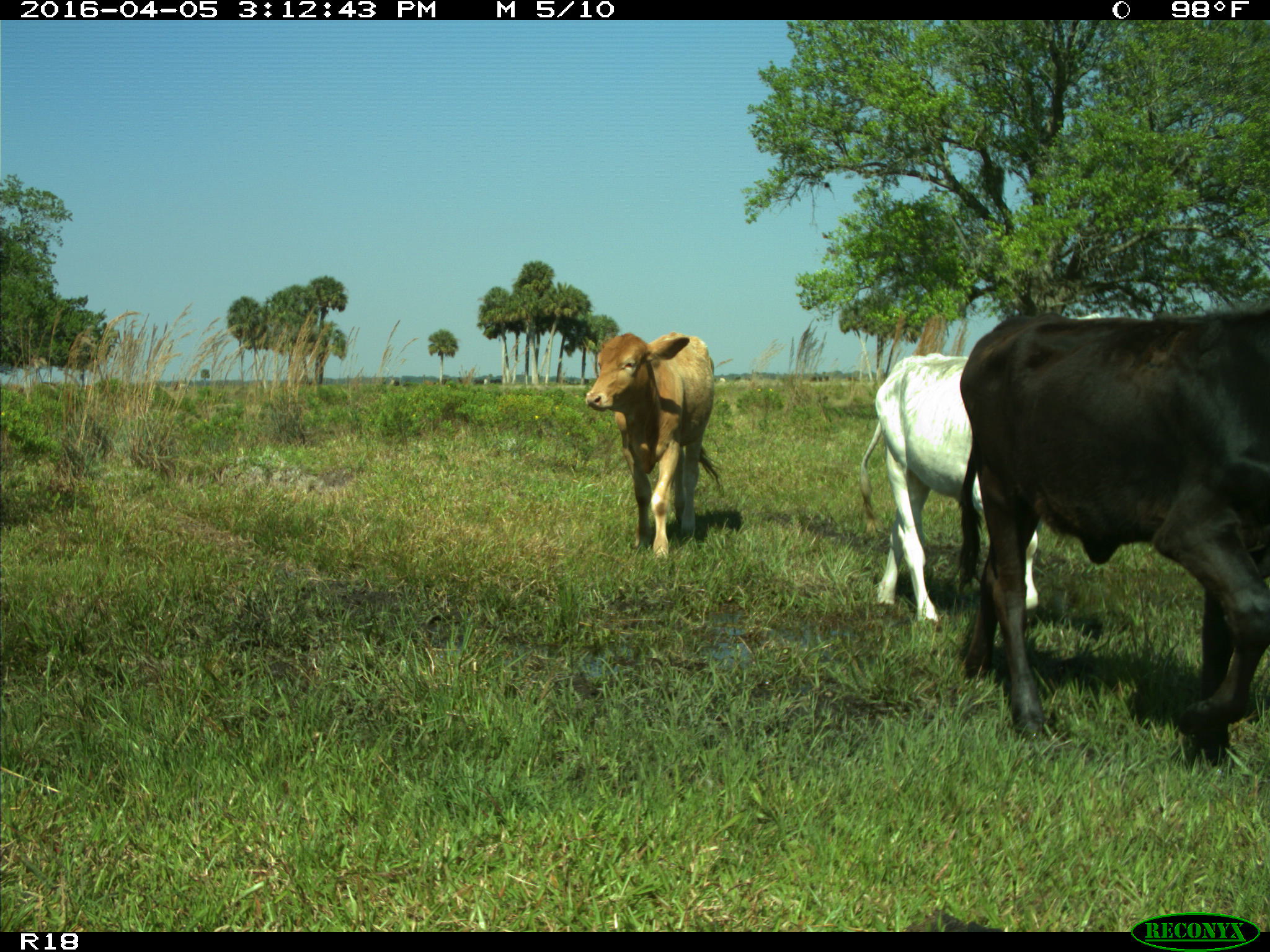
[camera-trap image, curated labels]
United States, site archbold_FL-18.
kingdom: Animalia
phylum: Chordata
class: Mammalia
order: Artiodactyla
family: Bovidae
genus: Bos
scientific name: Bos taurus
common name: domestic cow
Bos taurus (domestic cow).